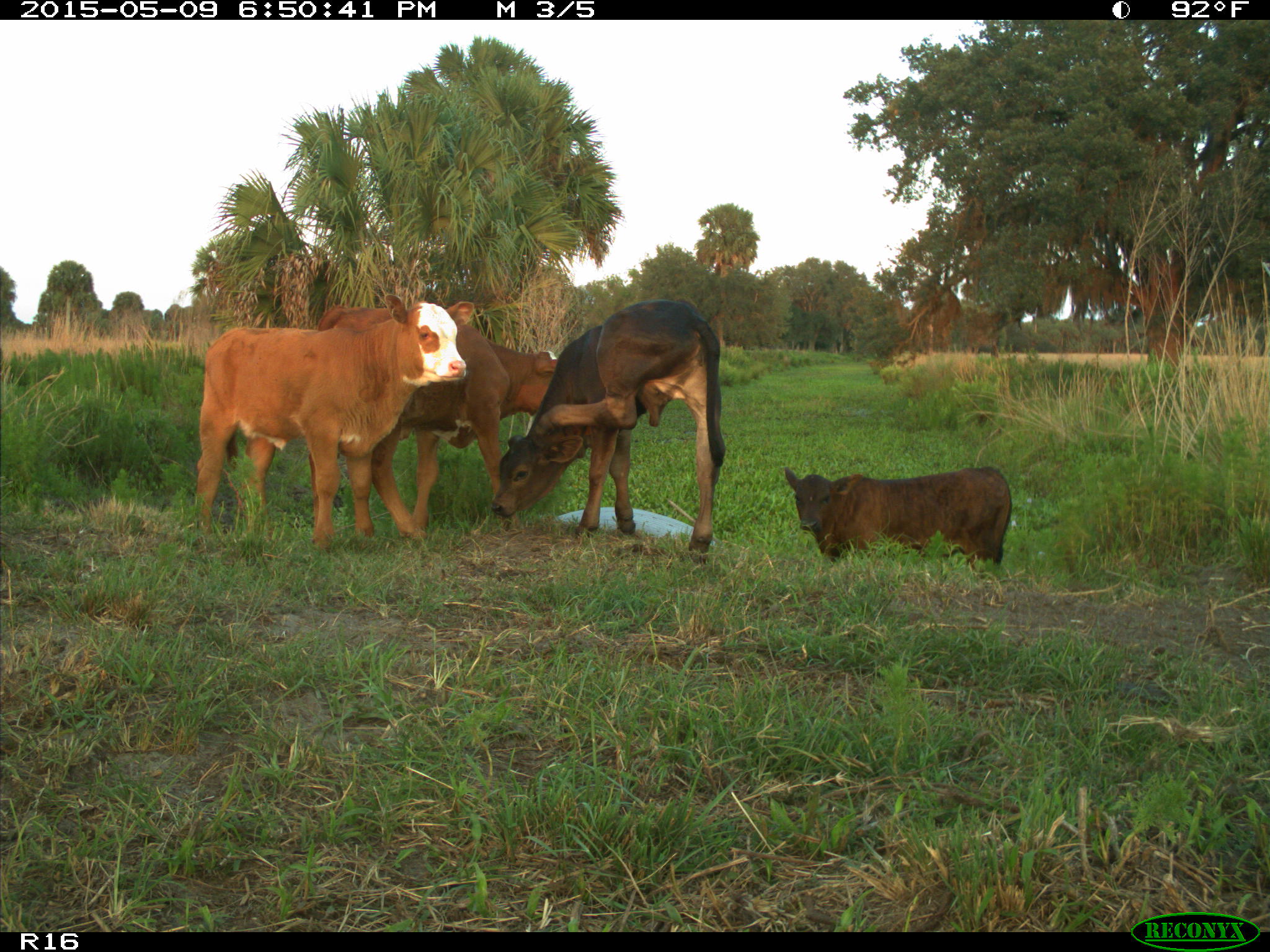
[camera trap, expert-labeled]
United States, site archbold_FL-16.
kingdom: Animalia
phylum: Chordata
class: Mammalia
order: Artiodactyla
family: Bovidae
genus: Bos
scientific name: Bos taurus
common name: domestic cow